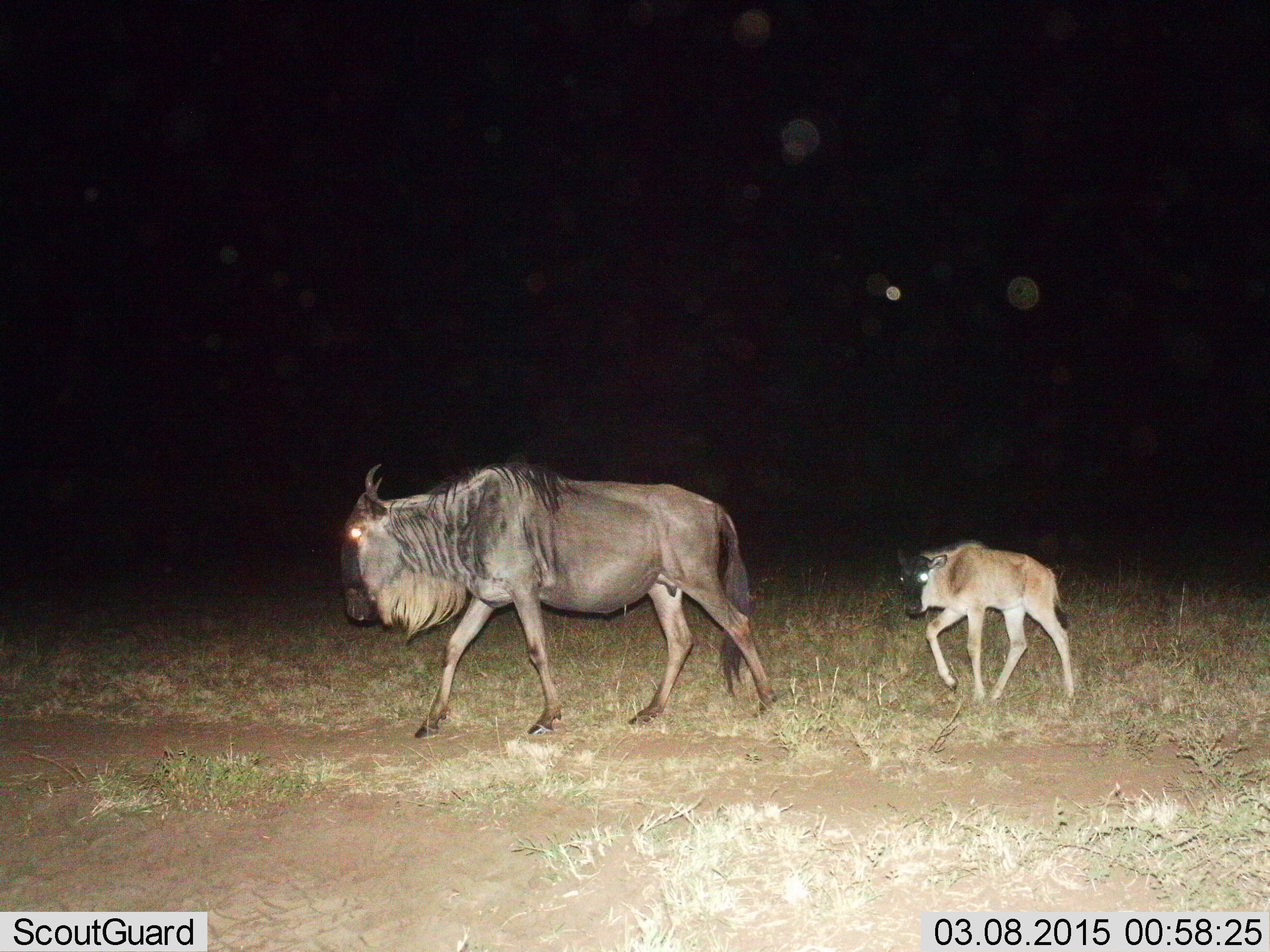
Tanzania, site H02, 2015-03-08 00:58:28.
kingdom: Animalia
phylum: Chordata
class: Mammalia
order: Artiodactyla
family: Bovidae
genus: Connochaetes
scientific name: Connochaetes taurinus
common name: blue wildebeest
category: wildebeest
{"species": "wildebeest (blue wildebeest) (Connochaetes taurinus)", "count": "2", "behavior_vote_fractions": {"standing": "10%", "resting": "0%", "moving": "90%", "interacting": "0%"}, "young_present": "90%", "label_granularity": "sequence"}